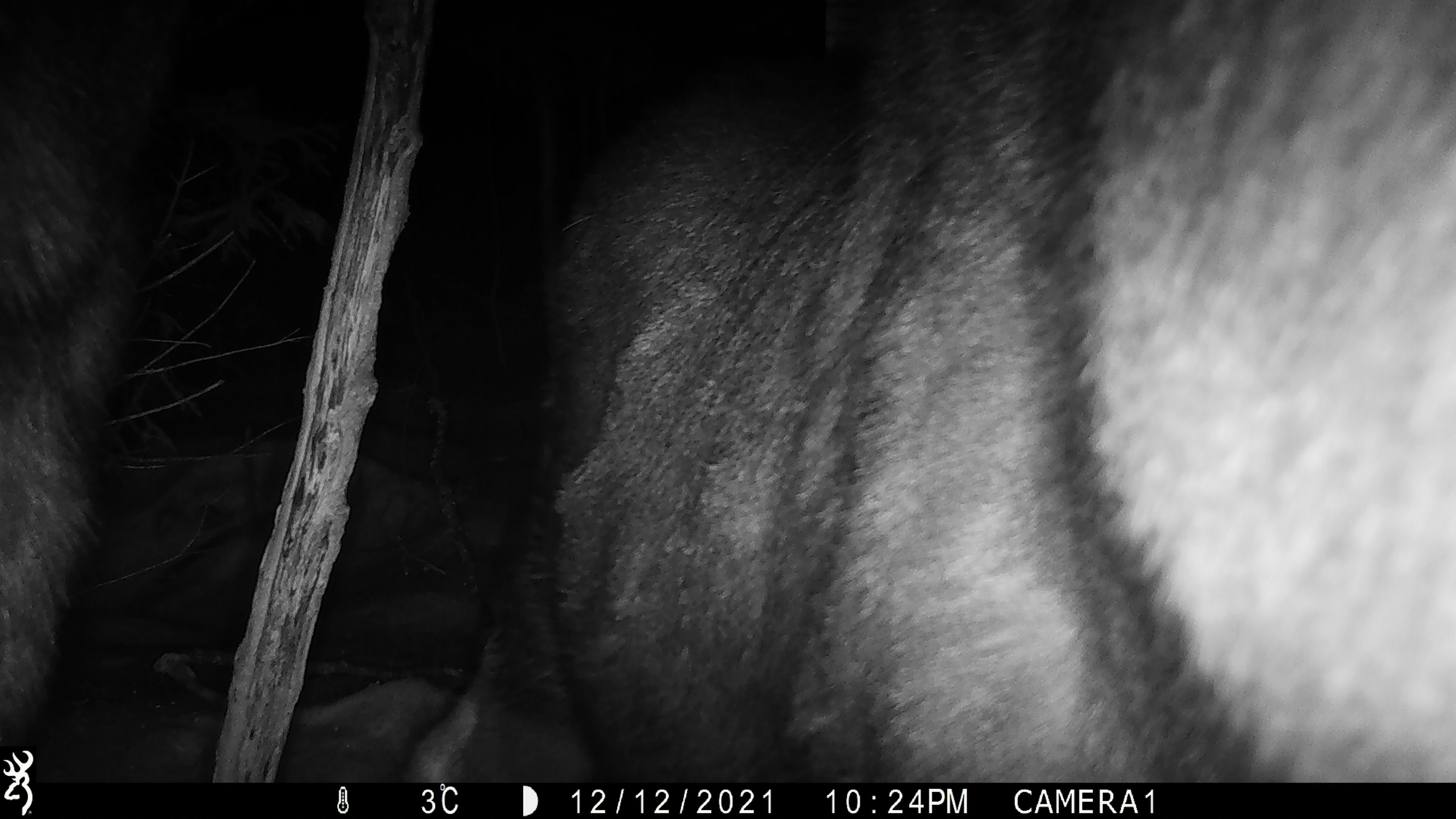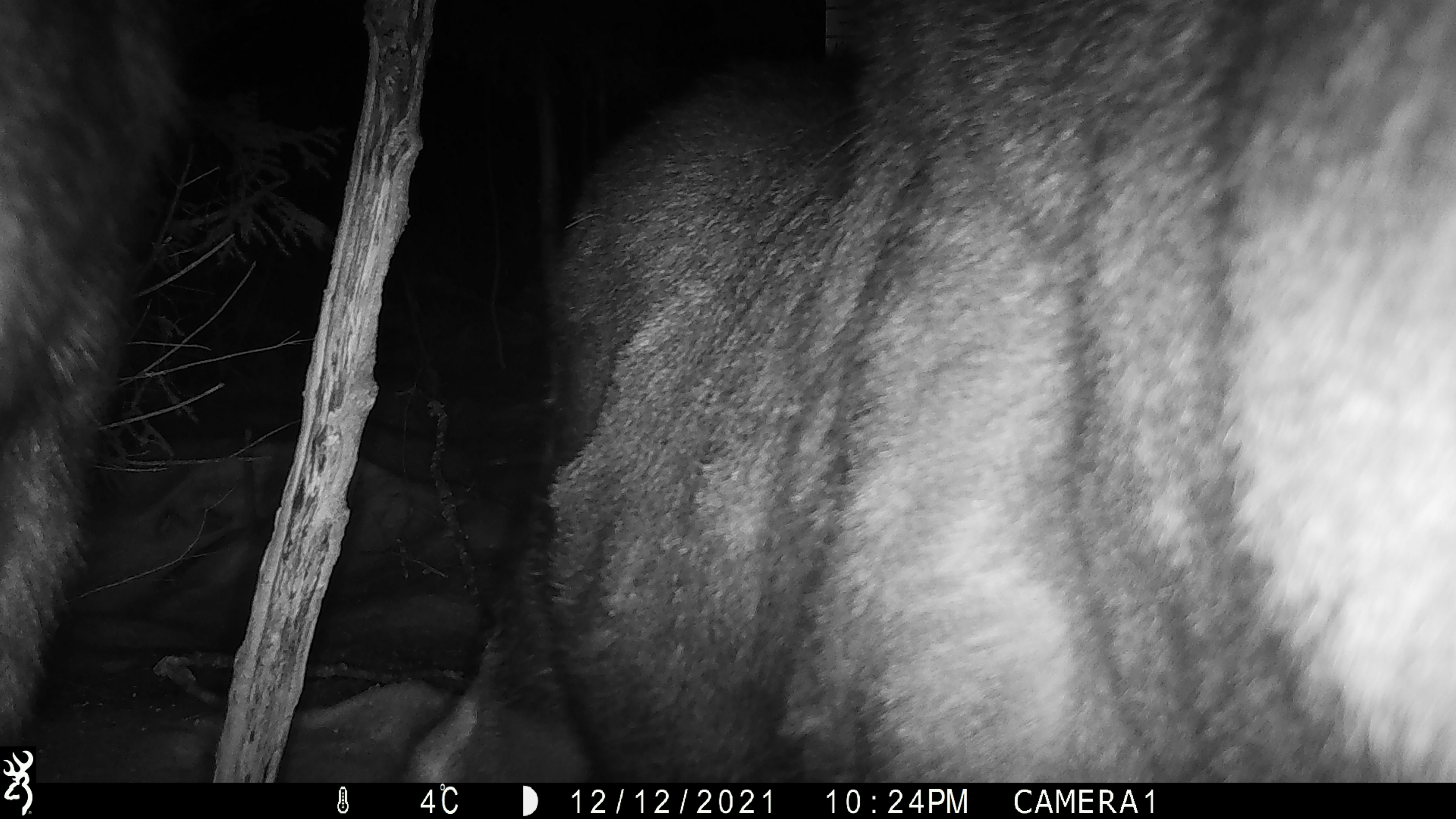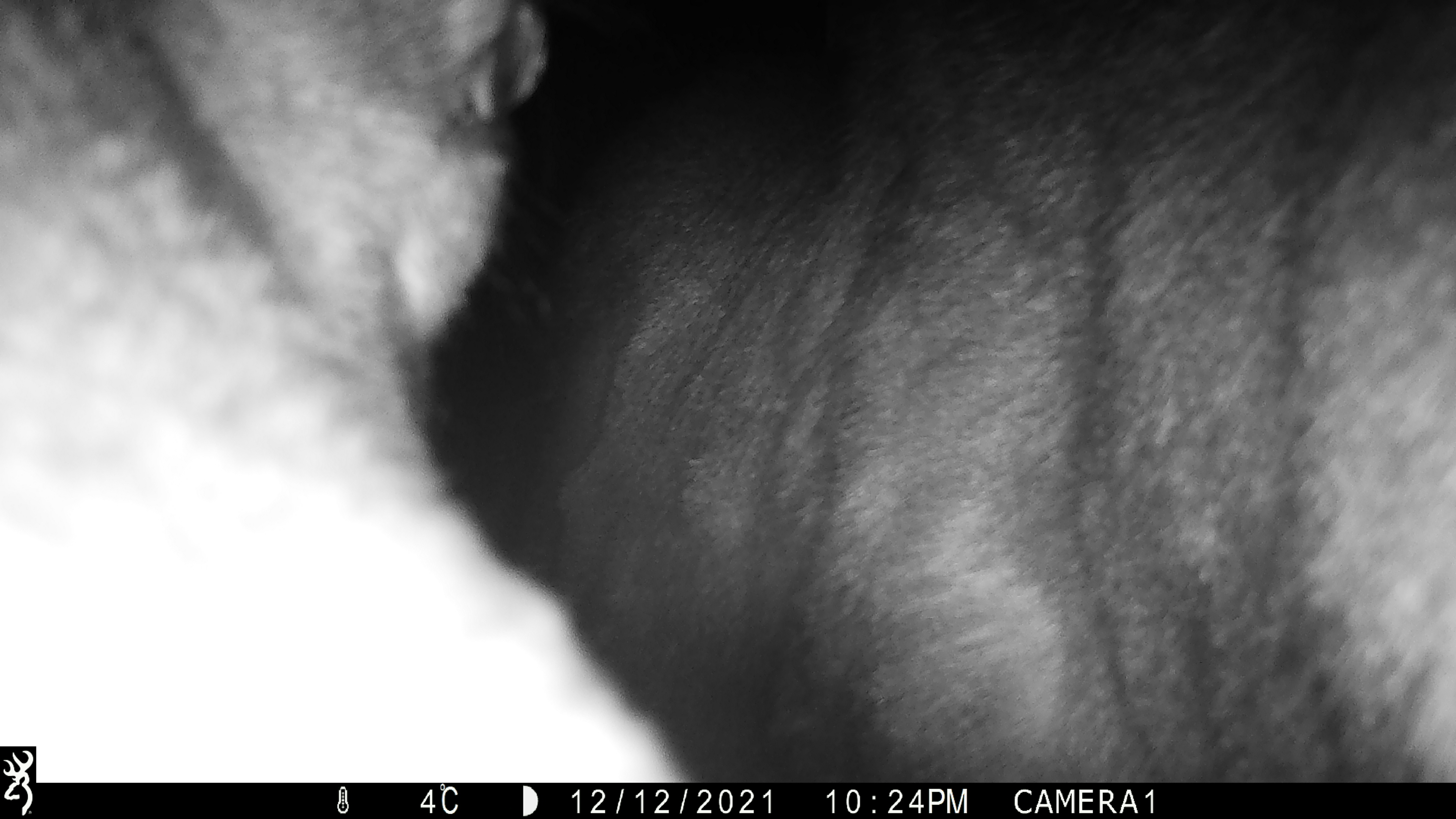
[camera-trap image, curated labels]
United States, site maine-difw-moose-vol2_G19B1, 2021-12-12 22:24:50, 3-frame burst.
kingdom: Animalia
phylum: Chordata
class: Mammalia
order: Artiodactyla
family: Cervidae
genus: Alces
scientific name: Alces alces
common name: moose